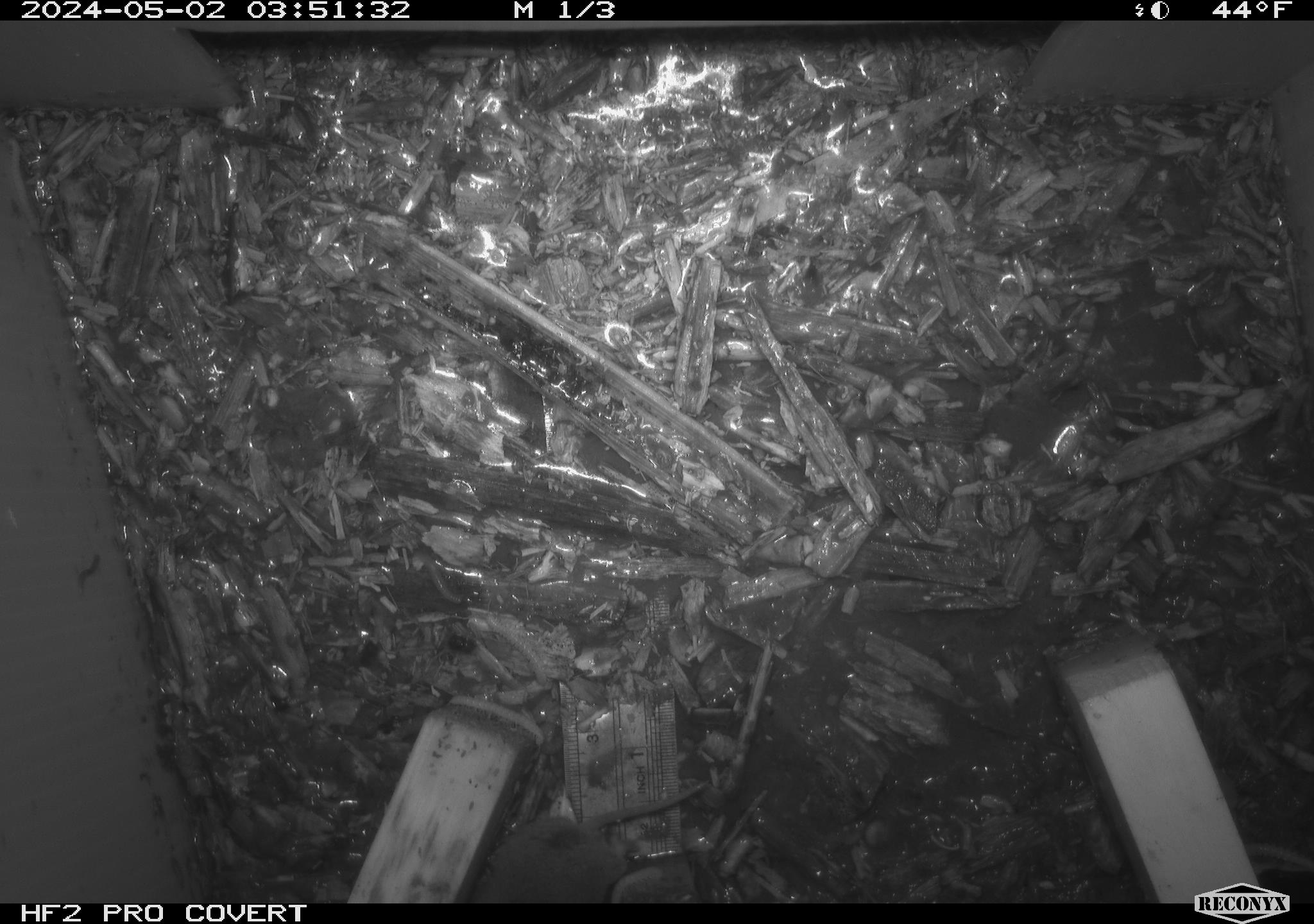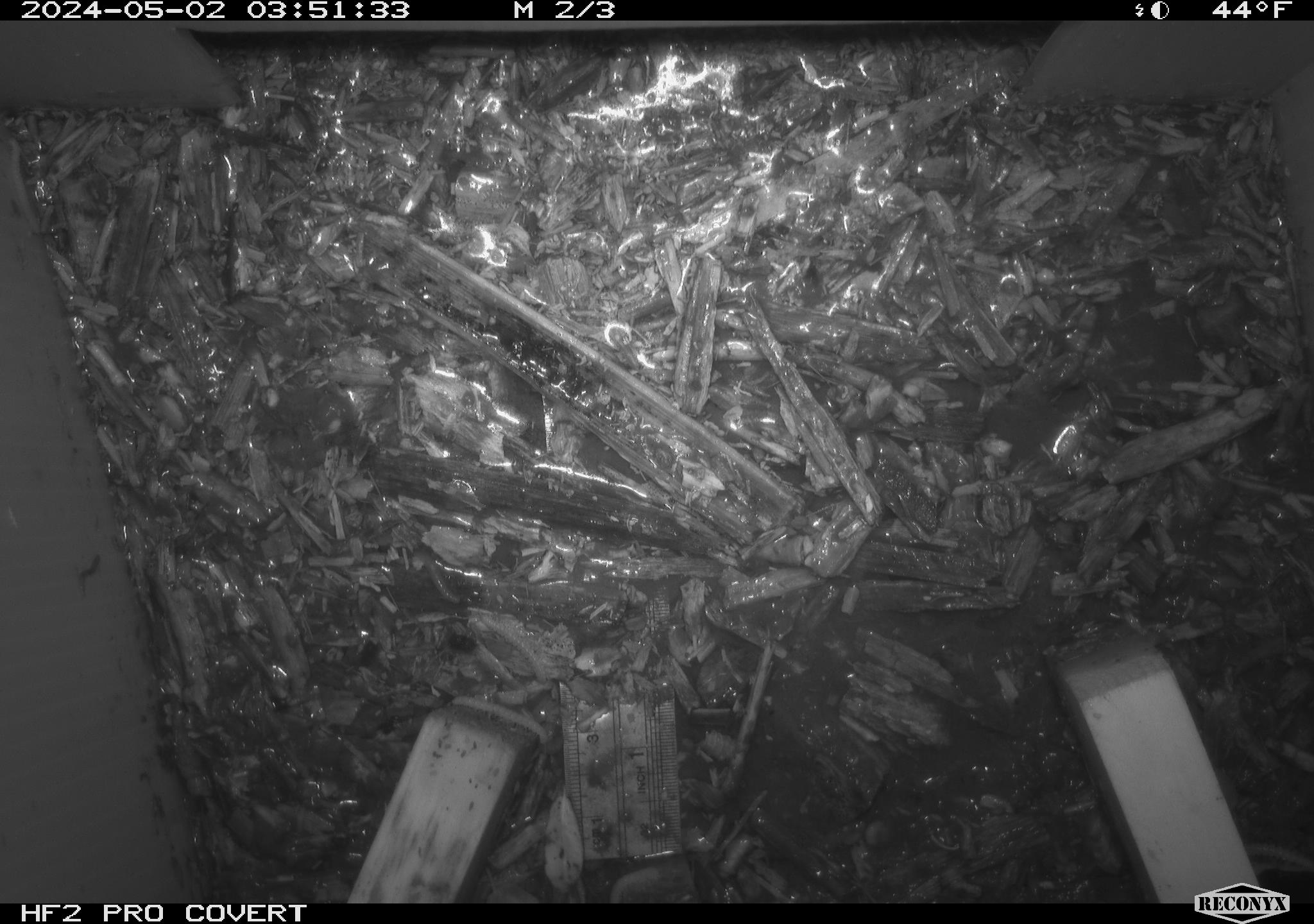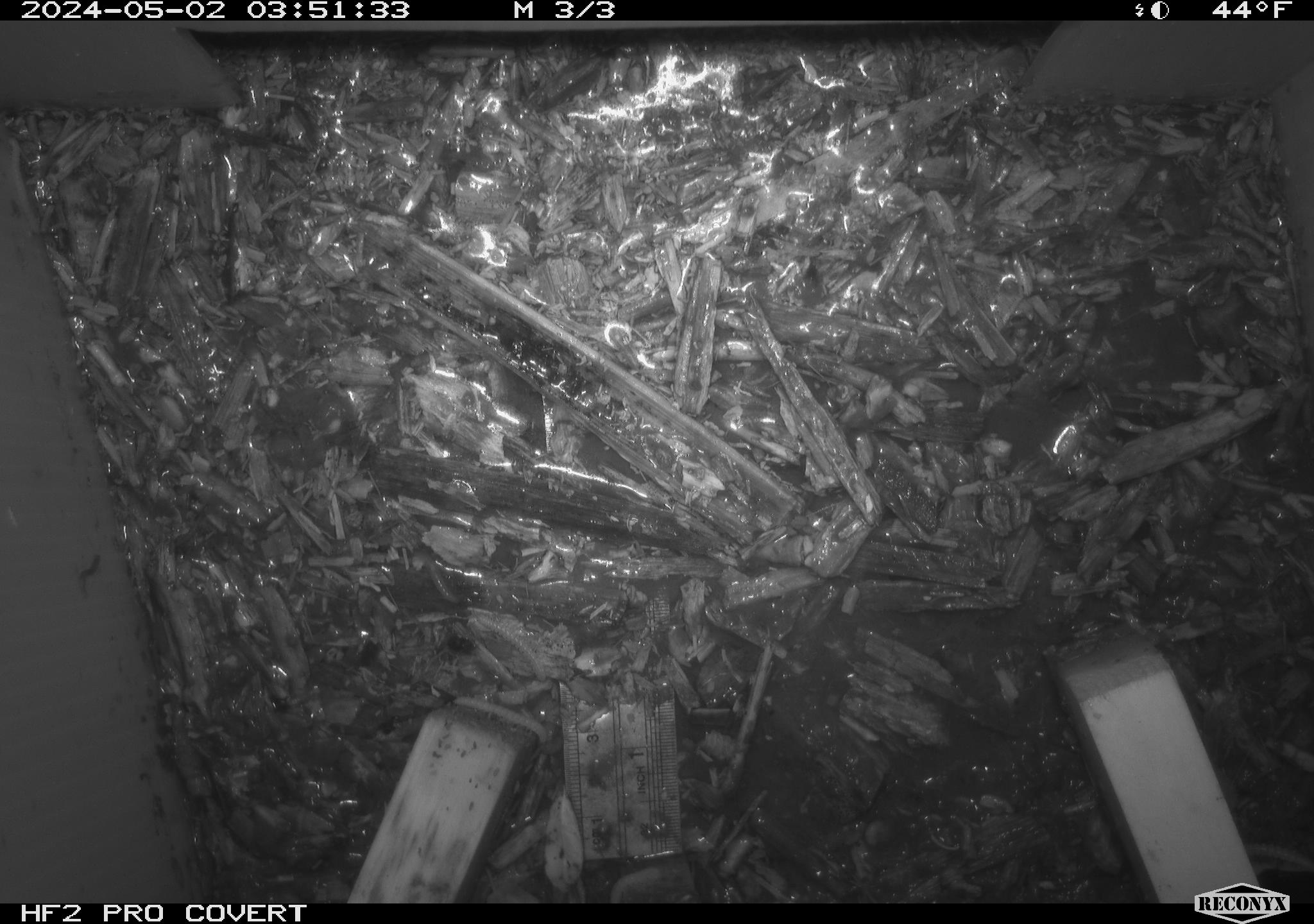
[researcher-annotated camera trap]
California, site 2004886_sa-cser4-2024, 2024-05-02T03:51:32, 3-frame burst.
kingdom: Animalia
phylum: Chordata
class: Mammalia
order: Eulipotyphla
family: Soricidae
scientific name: Soricidae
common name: shrews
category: soricidae family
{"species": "soricidae family (shrews) (Soricidae)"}